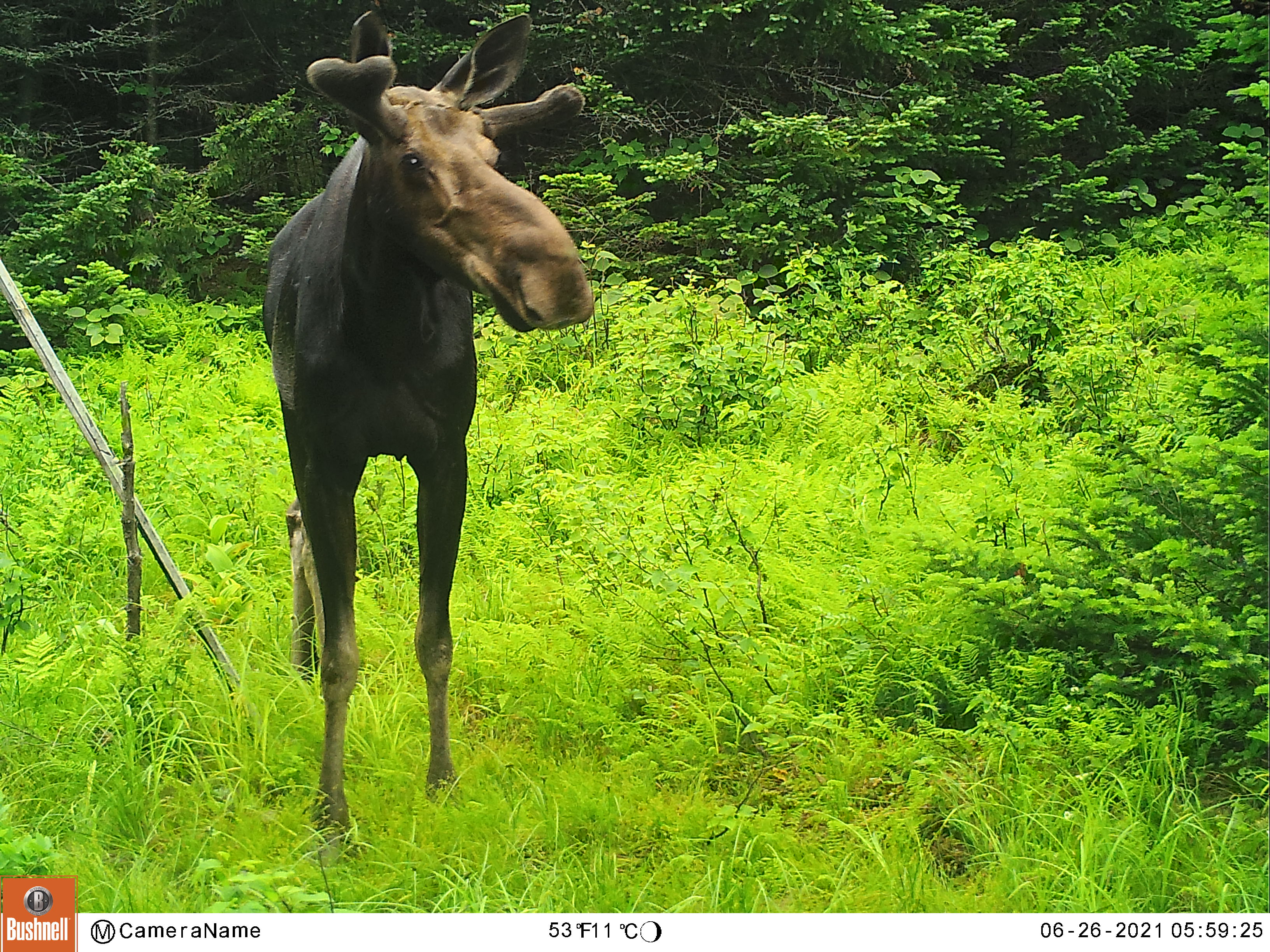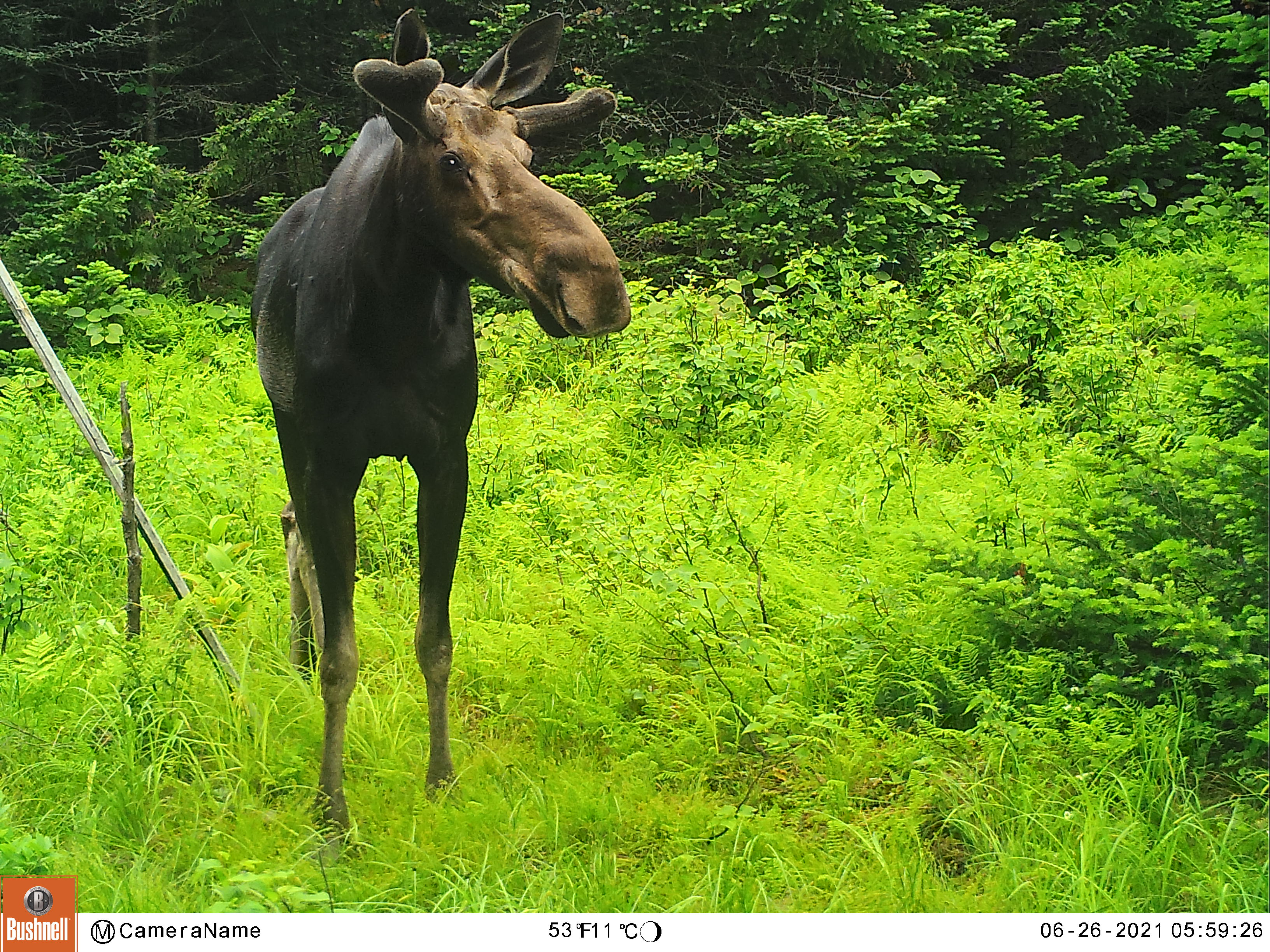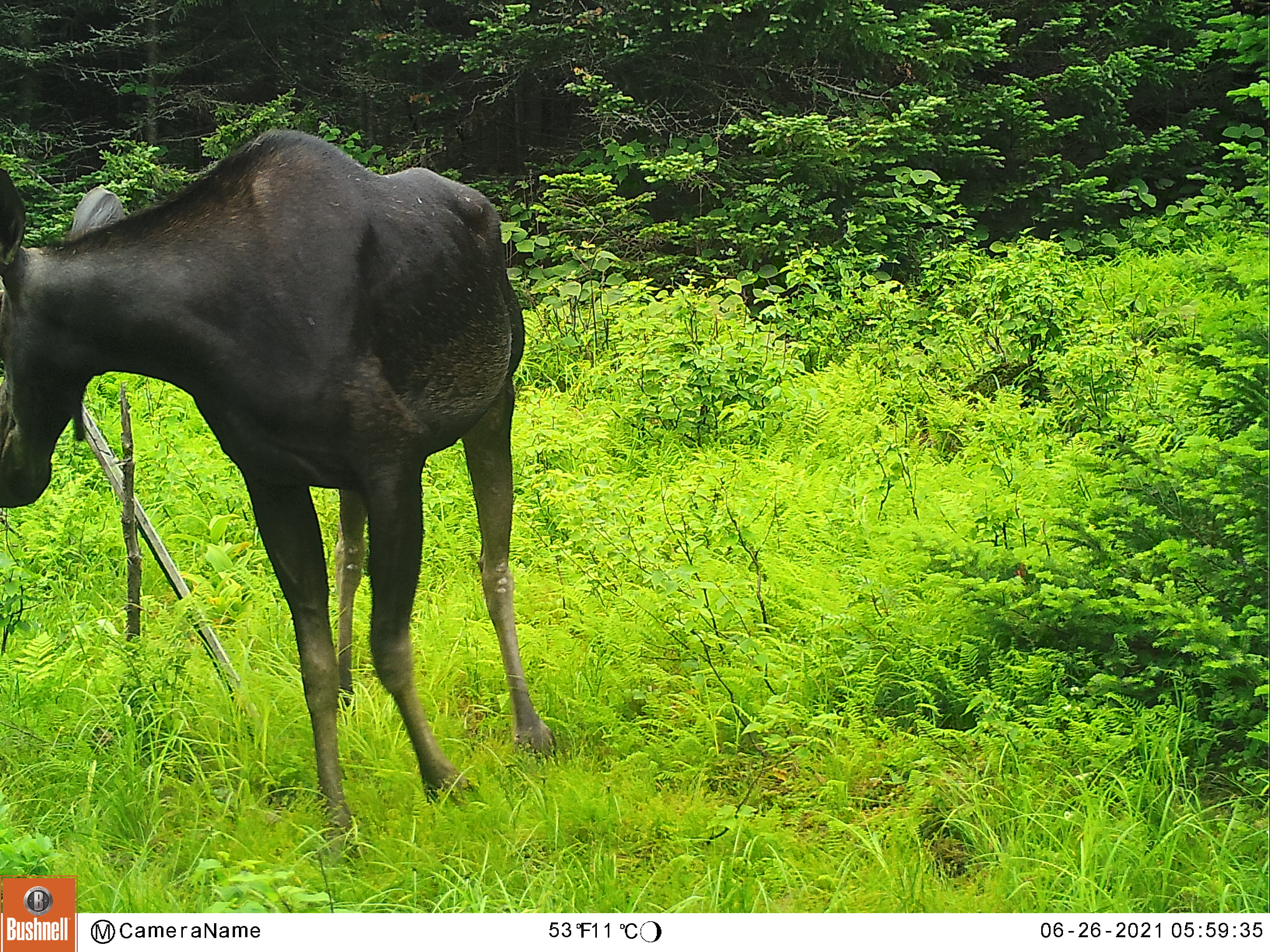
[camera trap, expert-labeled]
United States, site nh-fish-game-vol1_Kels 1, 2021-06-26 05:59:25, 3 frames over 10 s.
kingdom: Animalia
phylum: Chordata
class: Mammalia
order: Artiodactyla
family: Cervidae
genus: Alces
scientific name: Alces alces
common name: moose